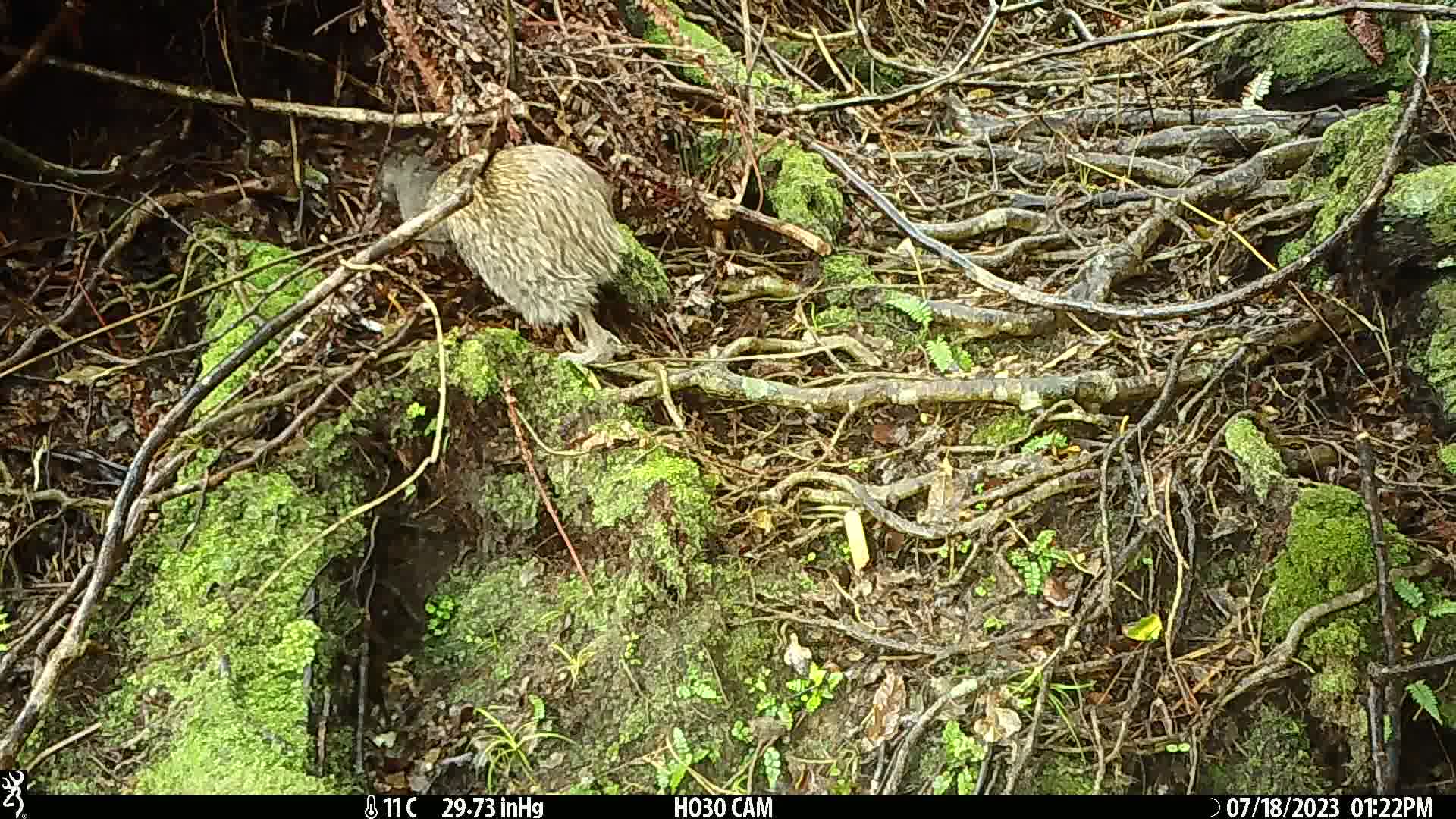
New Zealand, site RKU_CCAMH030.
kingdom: Animalia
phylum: Chordata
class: Aves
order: Apterygiformes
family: Apterygidae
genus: Apteryx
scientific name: Apteryx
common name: kiwi